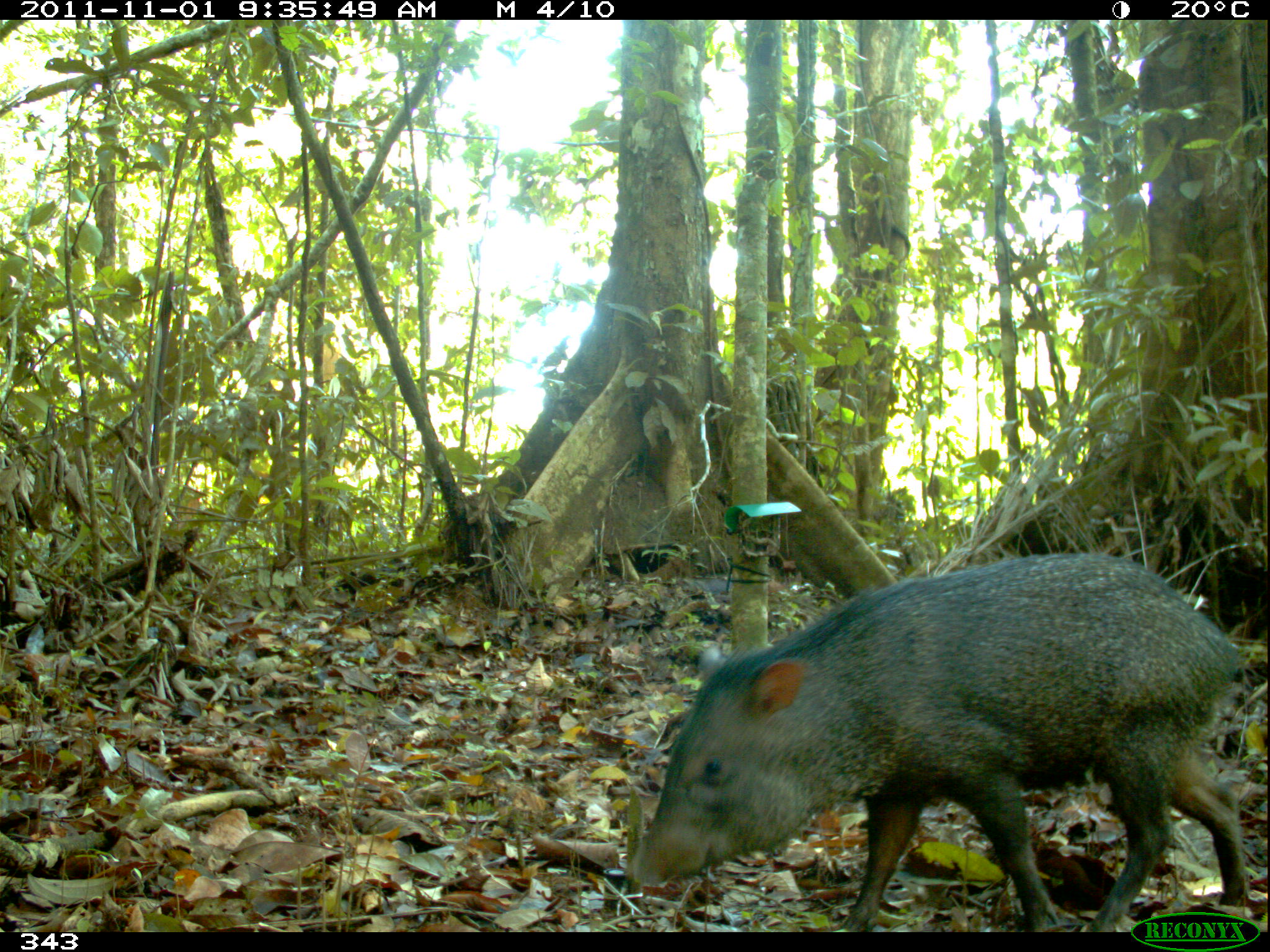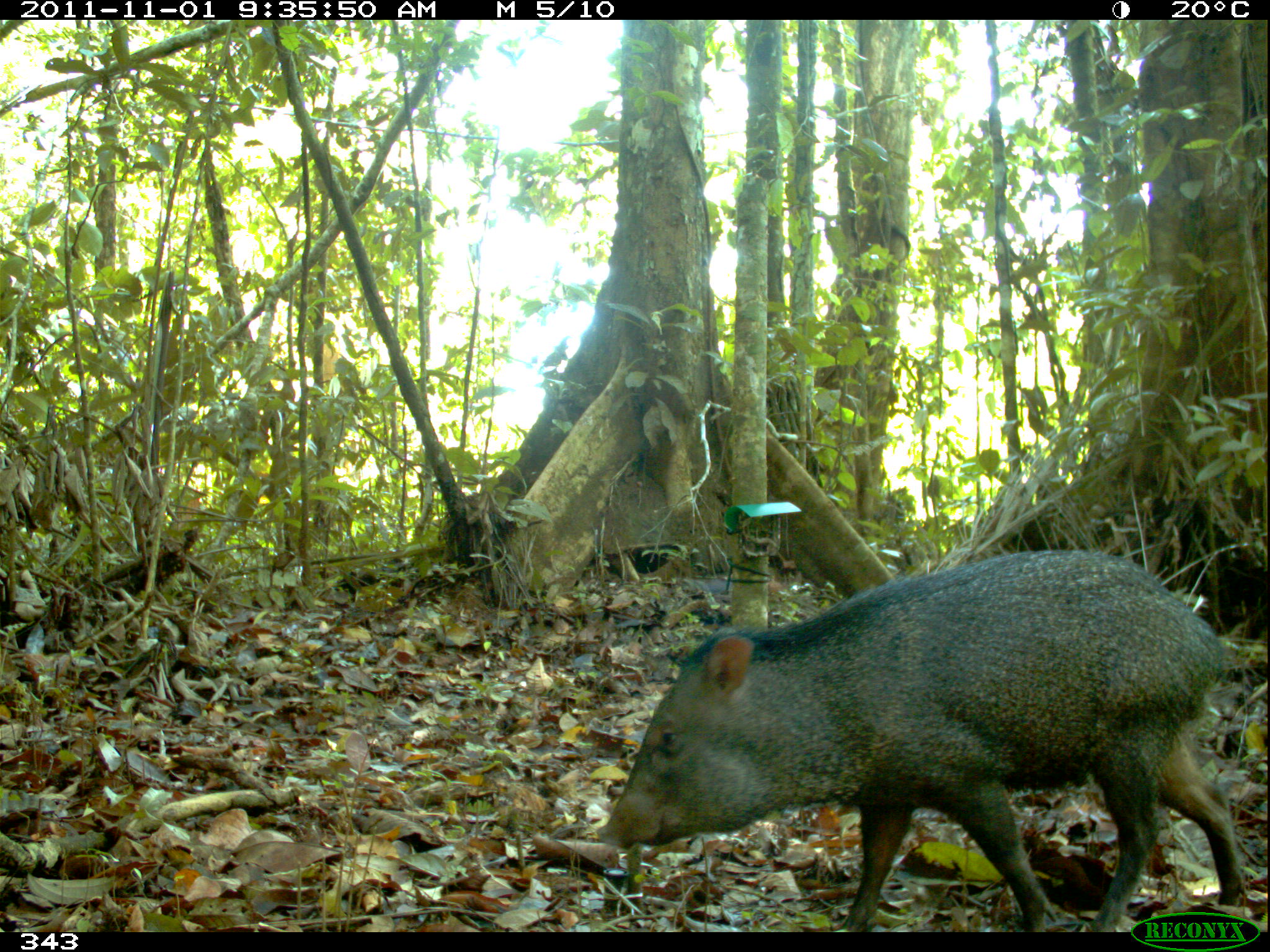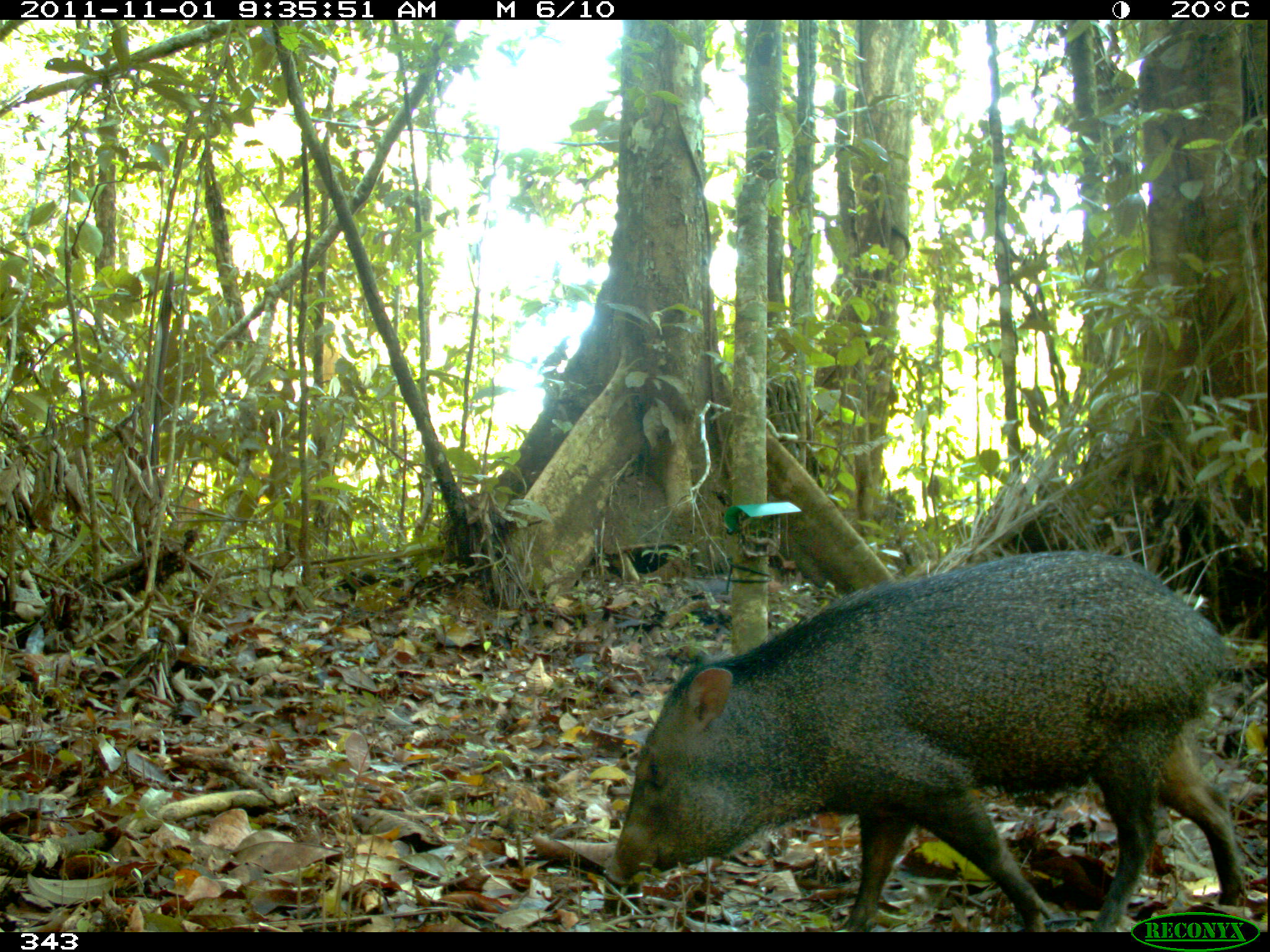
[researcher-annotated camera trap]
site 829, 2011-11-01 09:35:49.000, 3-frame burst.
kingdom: Animalia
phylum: Chordata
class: Mammalia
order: Artiodactyla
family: Tayassuidae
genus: Pecari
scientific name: Pecari tajacu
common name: collared peccary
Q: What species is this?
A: Pecari tajacu (collared peccary).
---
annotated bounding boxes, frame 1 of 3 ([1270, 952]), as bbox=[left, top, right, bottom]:
pecari tajacu: bbox=[630, 552, 1250, 932]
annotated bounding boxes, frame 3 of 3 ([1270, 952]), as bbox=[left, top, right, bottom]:
pecari tajacu: bbox=[602, 549, 1248, 932]